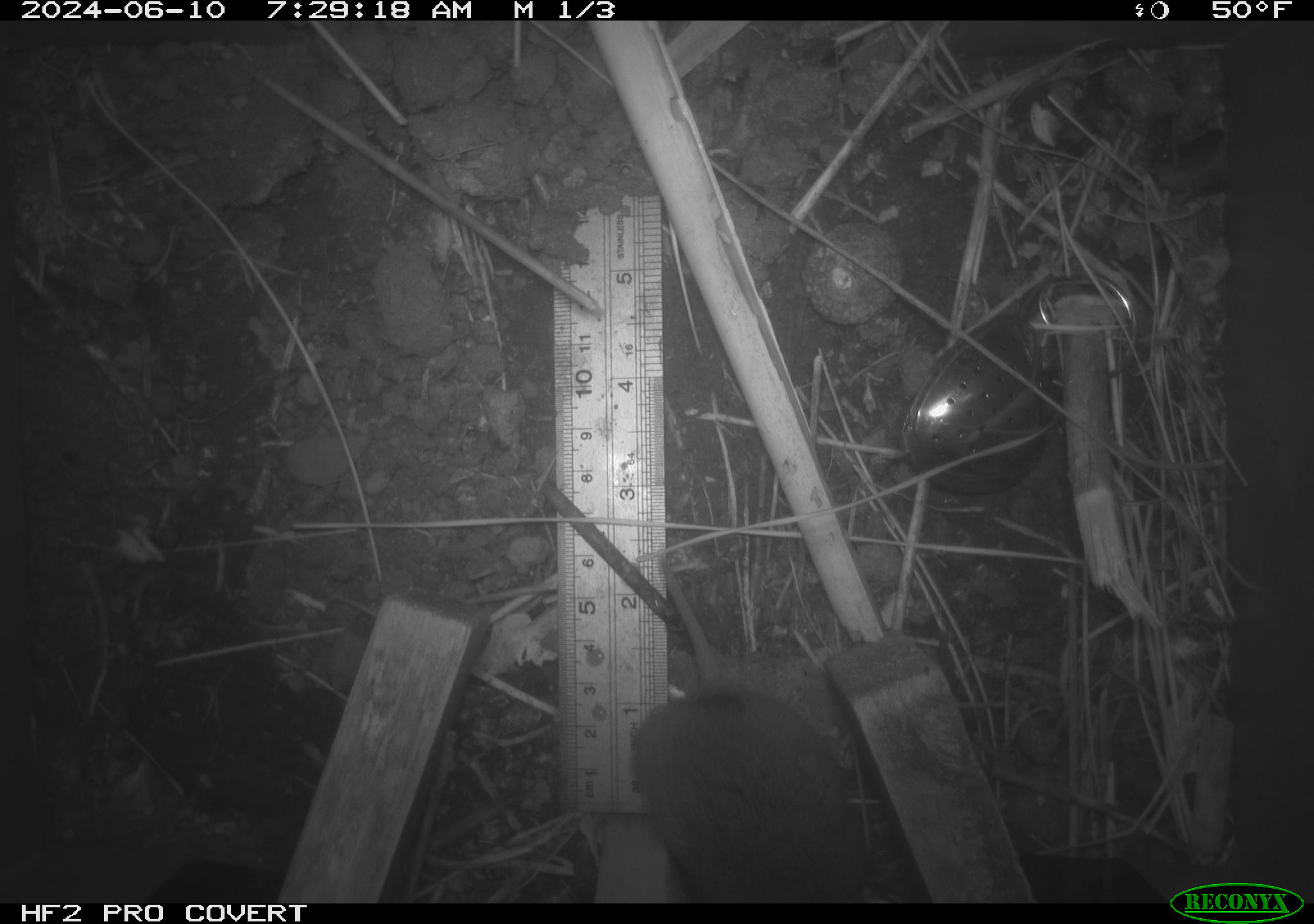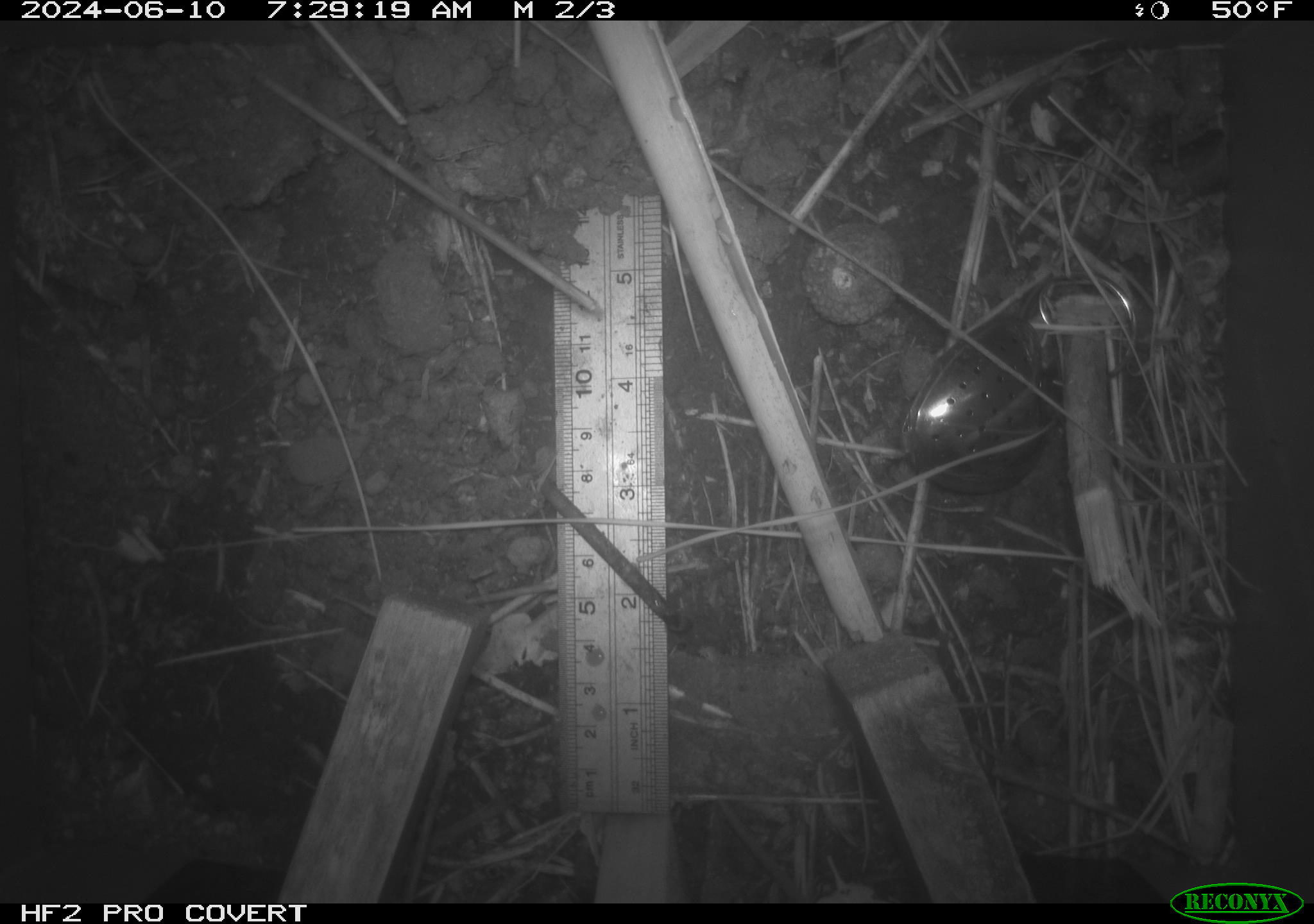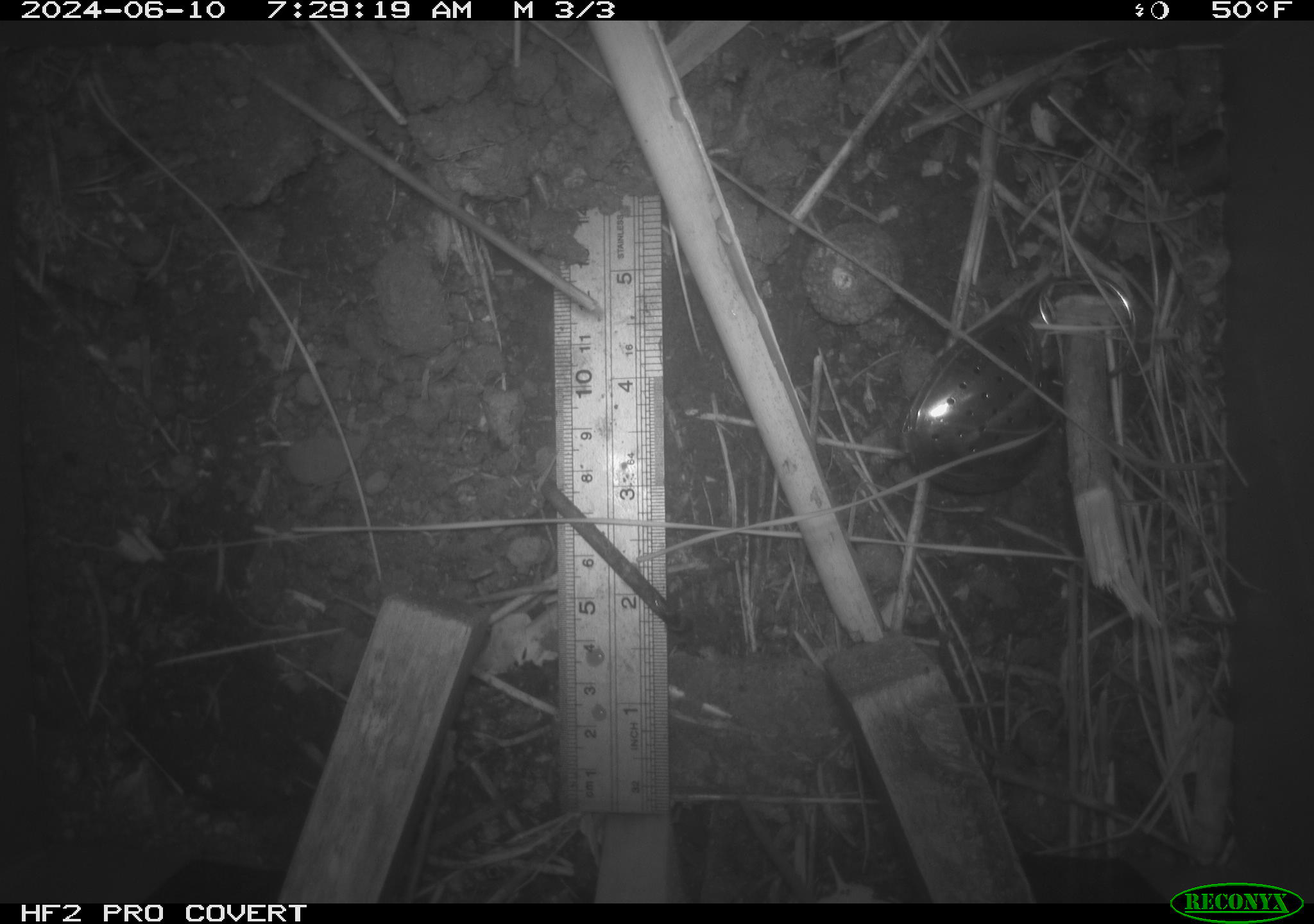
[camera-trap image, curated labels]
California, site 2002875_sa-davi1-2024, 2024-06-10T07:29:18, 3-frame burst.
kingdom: Animalia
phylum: Chordata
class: Mammalia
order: Rodentia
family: Cricetidae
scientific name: Arvicolinae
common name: voles, lemmings, and muskrats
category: arvicolinae subfamily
Arvicolinae subfamily (voles, lemmings, and muskrats) (Arvicolinae).